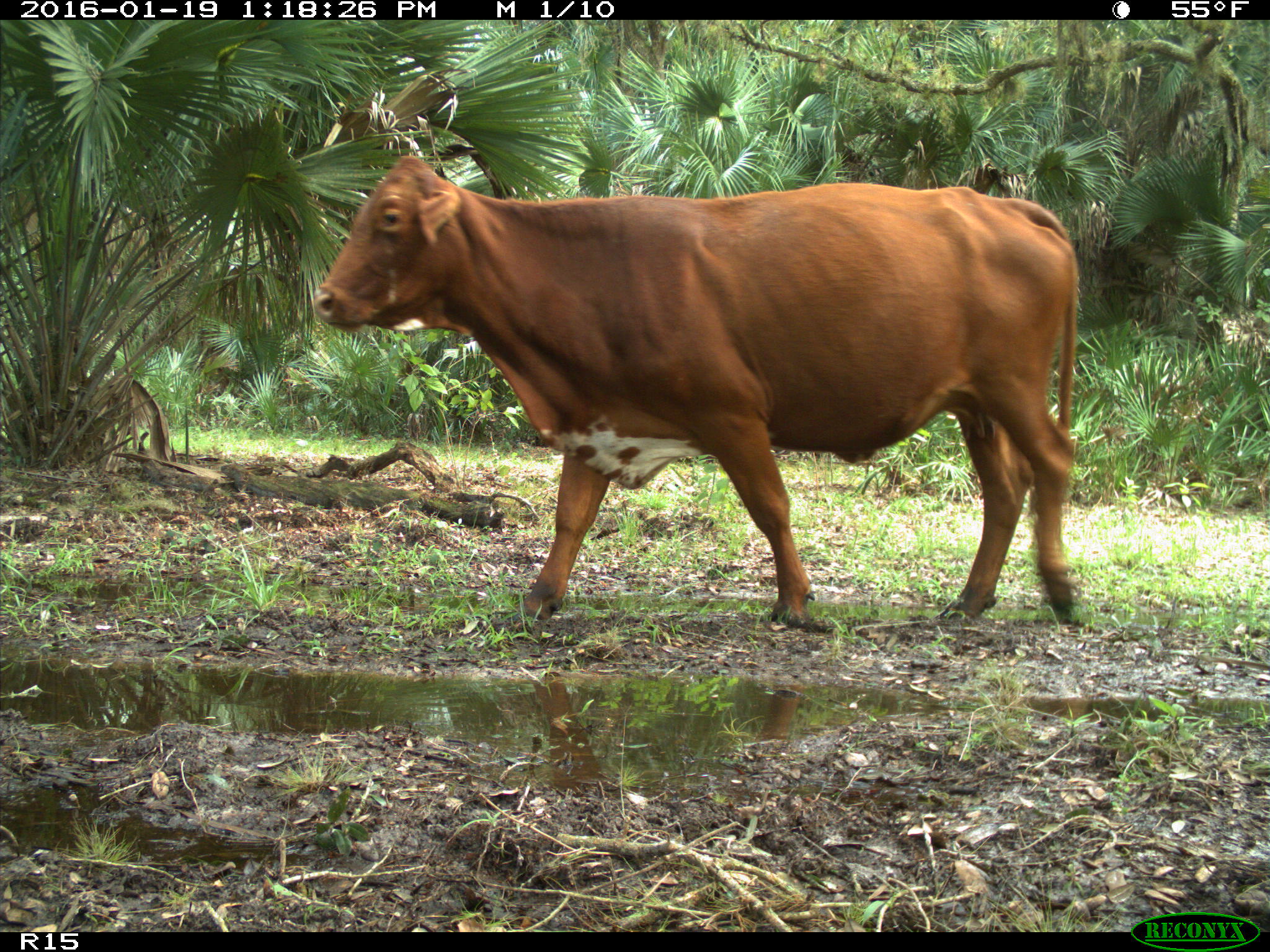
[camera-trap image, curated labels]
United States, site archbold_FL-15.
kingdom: Animalia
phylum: Chordata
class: Mammalia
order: Artiodactyla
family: Bovidae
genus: Bos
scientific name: Bos taurus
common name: domestic cow